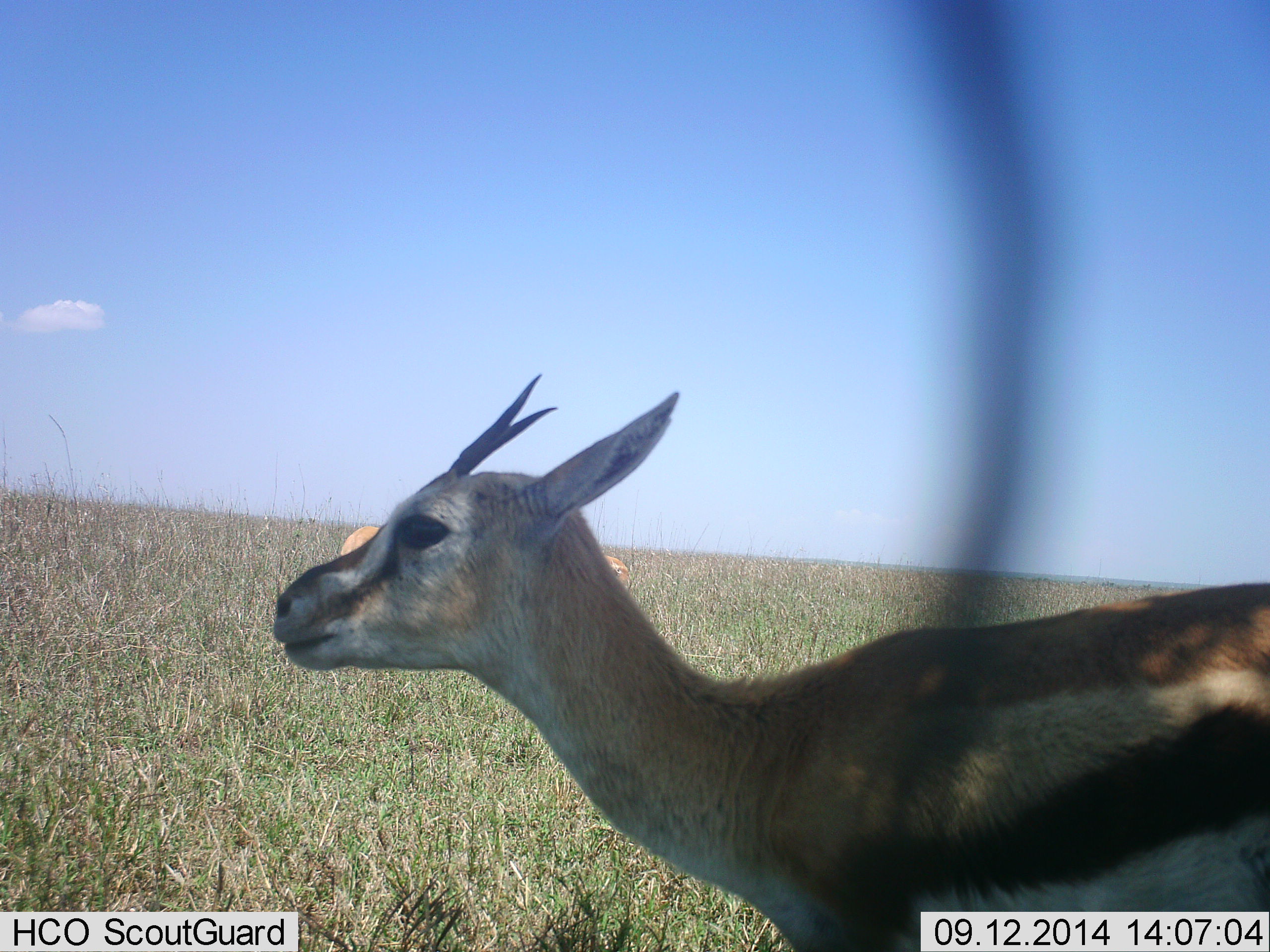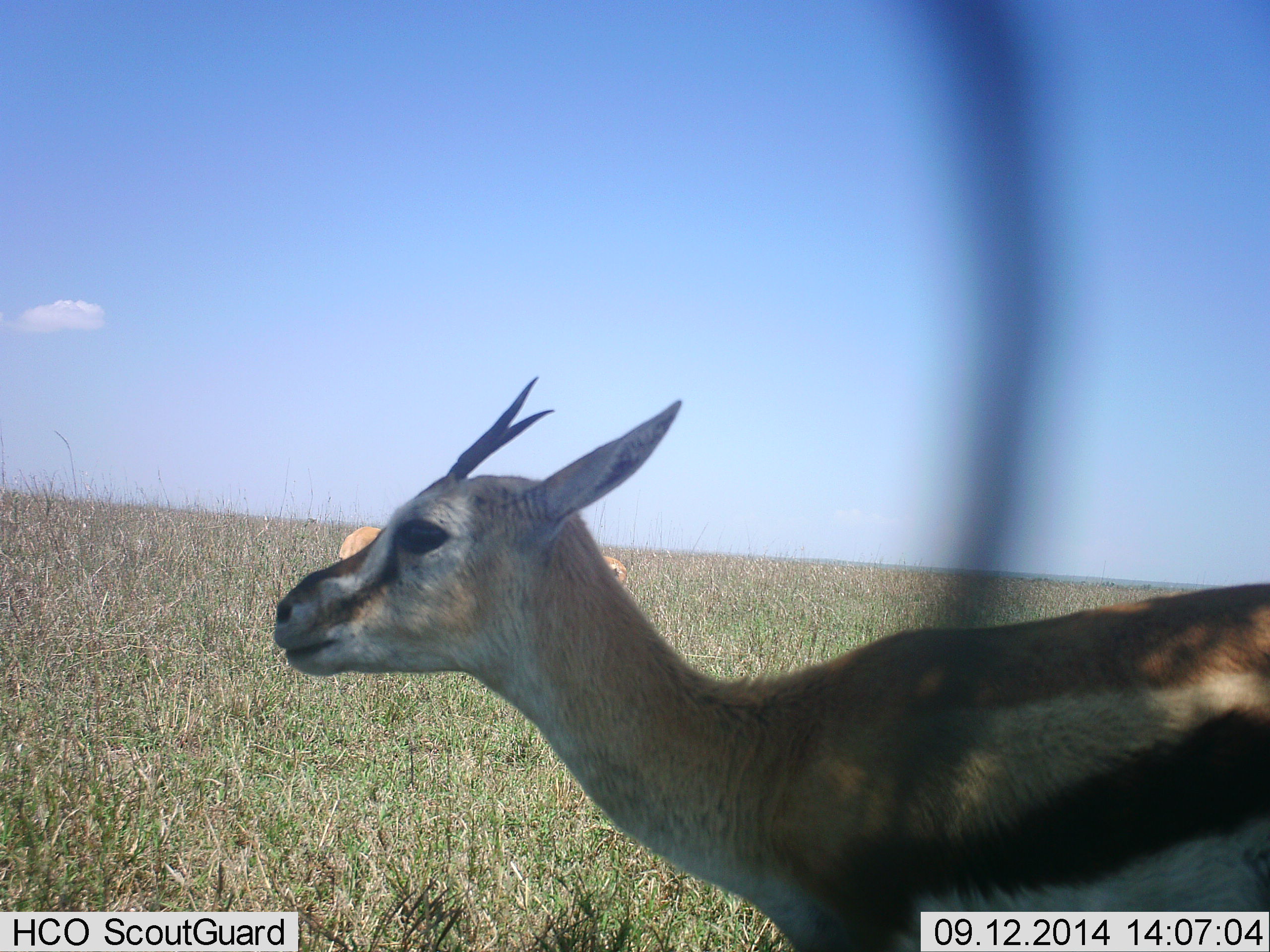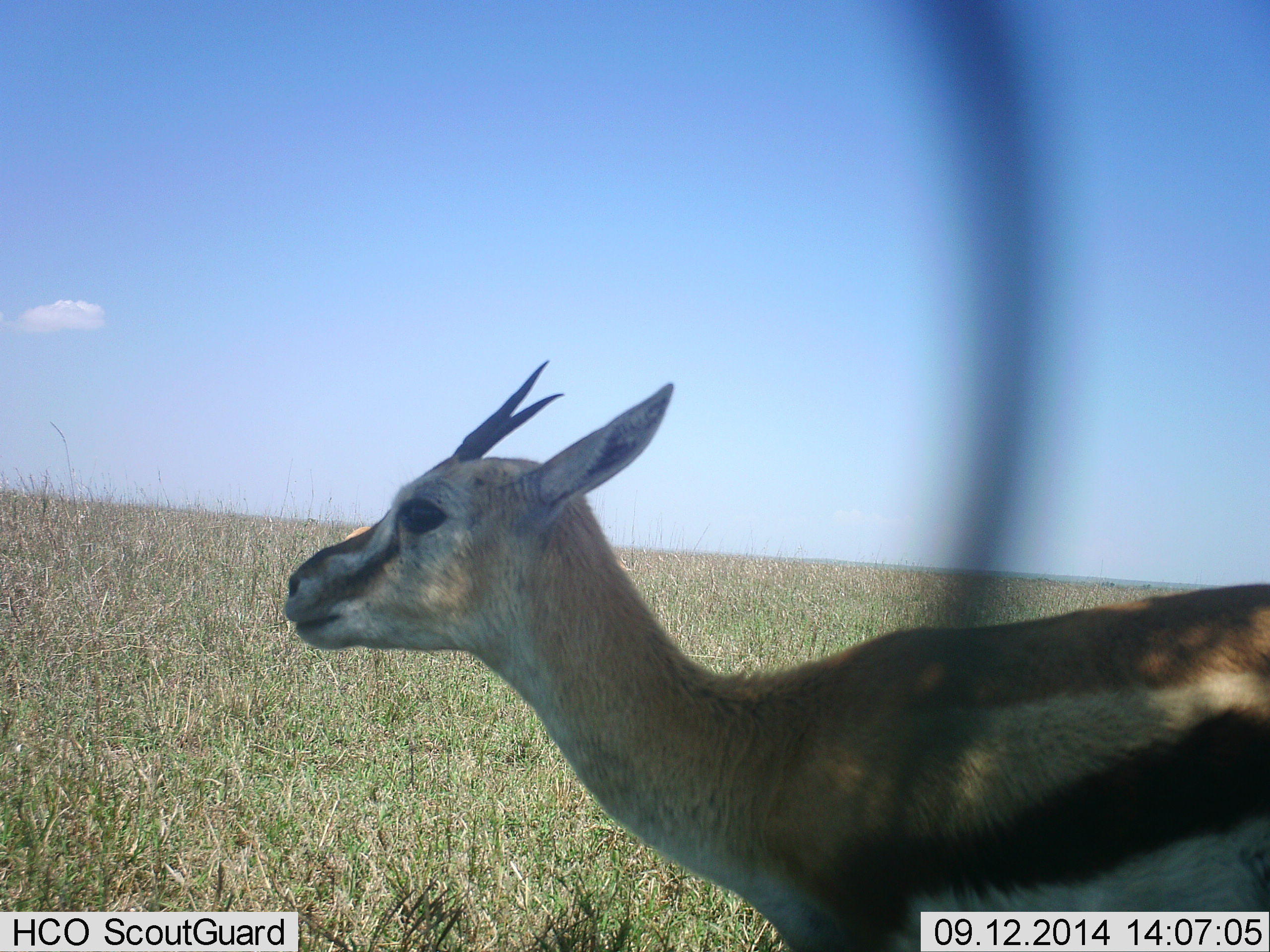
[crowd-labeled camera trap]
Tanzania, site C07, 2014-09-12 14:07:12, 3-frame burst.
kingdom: Animalia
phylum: Chordata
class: Mammalia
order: Artiodactyla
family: Bovidae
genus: Eudorcas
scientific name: Eudorcas thomsonii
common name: thomson's gazelle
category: gazellethomsons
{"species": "gazellethomsons (thomson's gazelle) (Eudorcas thomsonii)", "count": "3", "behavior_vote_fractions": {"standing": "100%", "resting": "10%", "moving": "0%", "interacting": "0%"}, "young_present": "0%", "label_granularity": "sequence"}